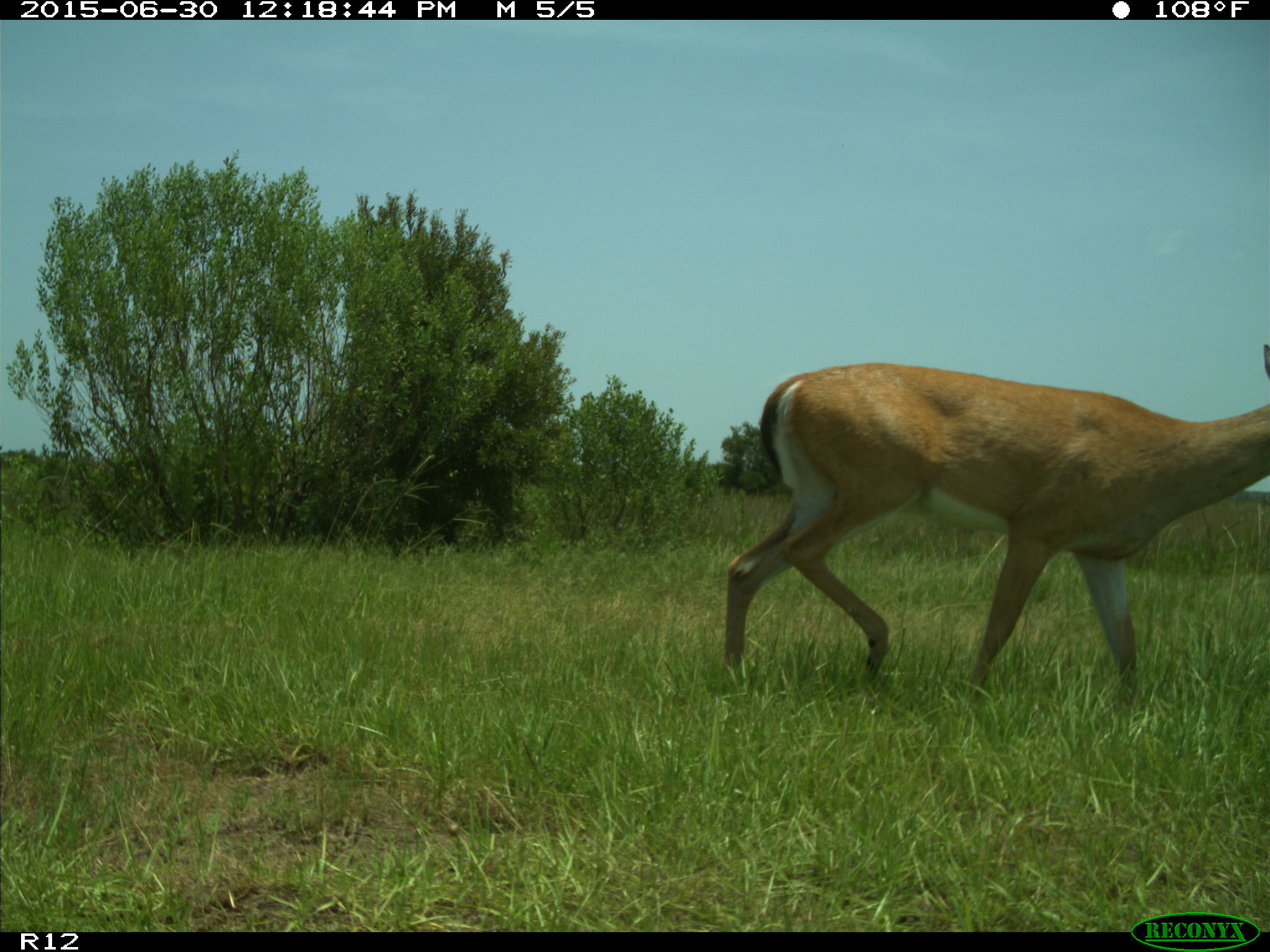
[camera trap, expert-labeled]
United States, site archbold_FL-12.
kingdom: Animalia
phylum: Chordata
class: Mammalia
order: Artiodactyla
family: Cervidae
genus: Odocoileus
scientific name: Odocoileus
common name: deer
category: unidentified deer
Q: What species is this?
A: Unidentified deer (deer) (Odocoileus).